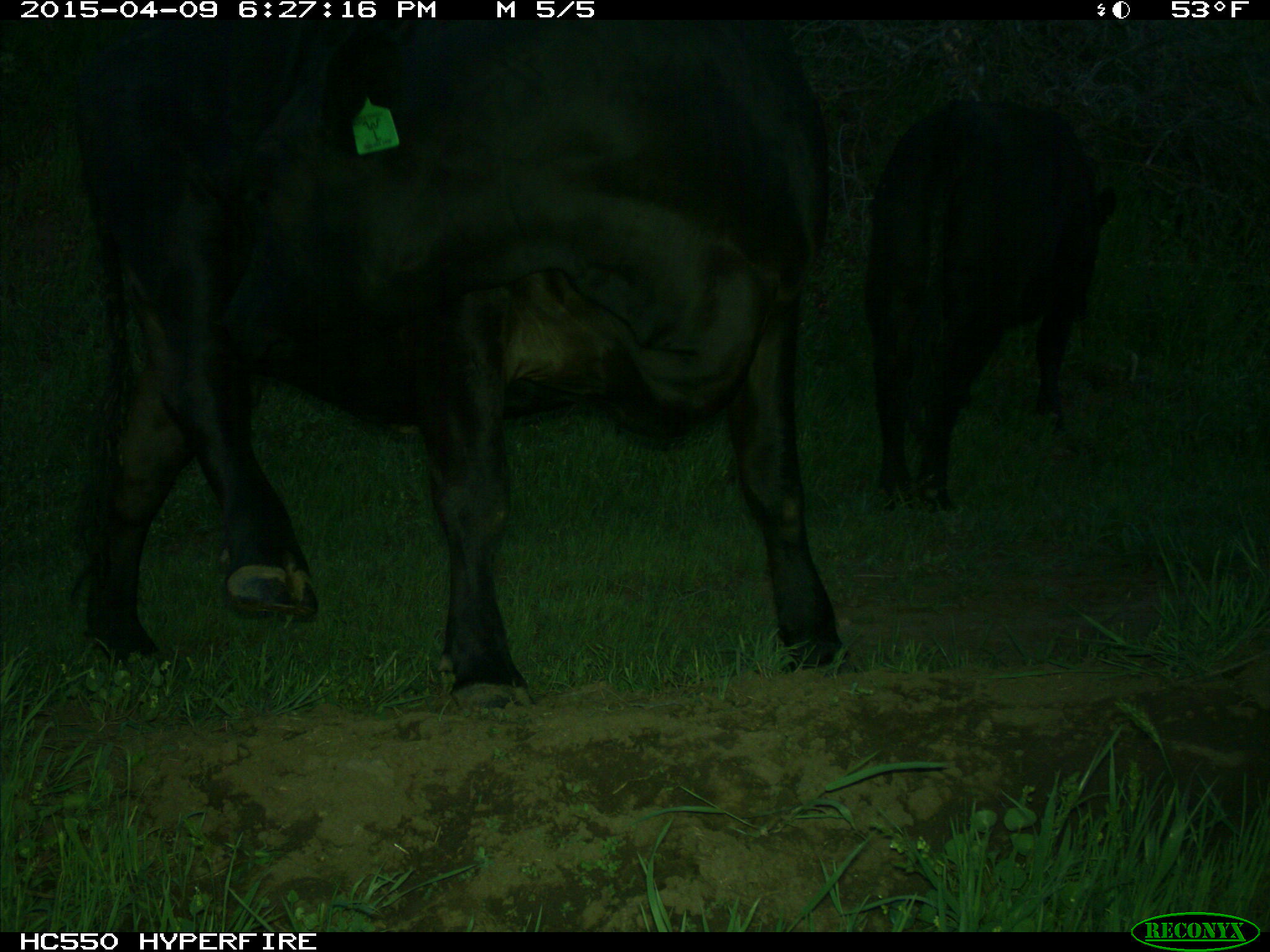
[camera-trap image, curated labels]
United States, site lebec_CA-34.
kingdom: Animalia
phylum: Chordata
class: Mammalia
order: Artiodactyla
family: Bovidae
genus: Bos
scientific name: Bos taurus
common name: domestic cow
Bos taurus (domestic cow).